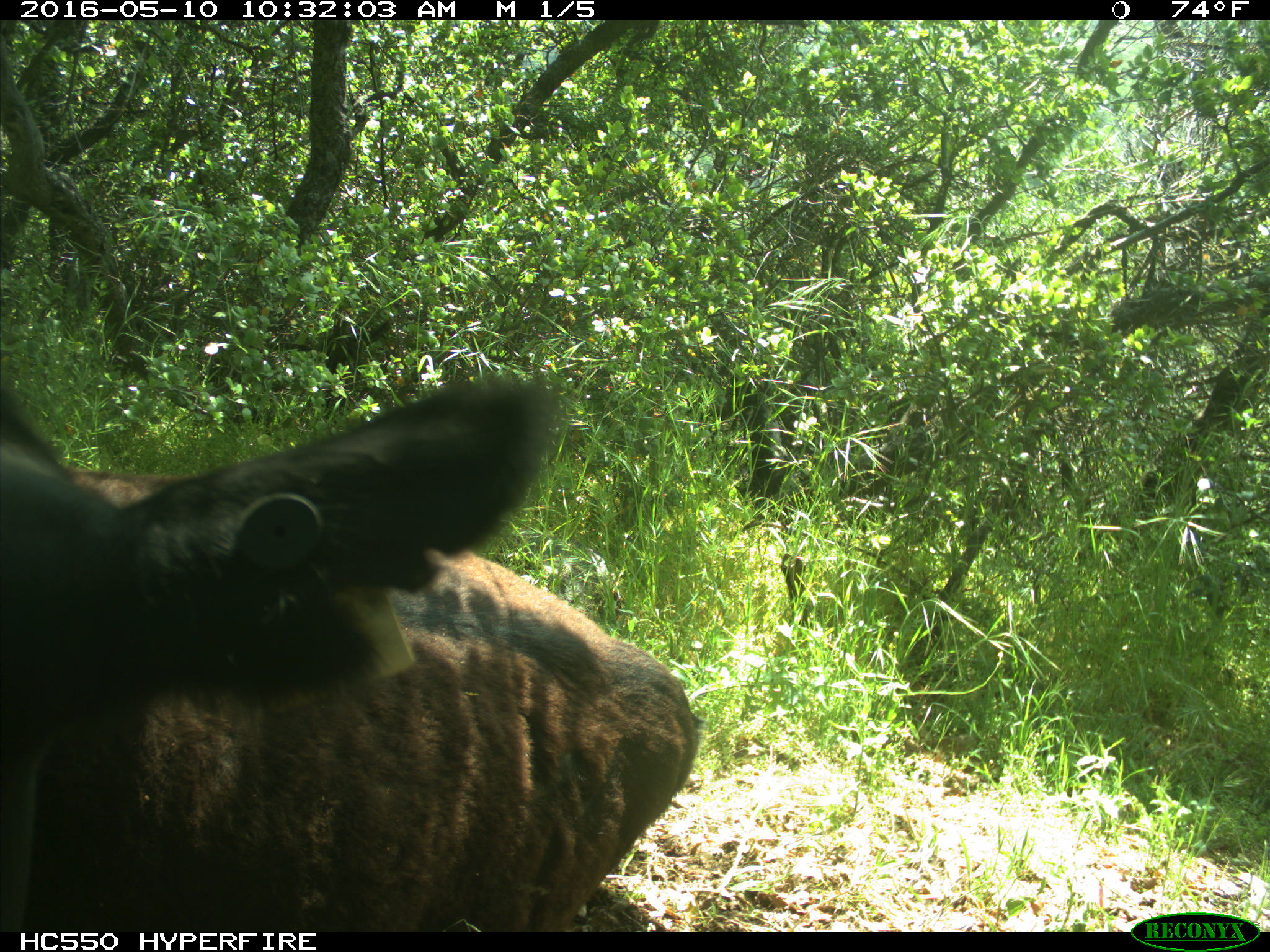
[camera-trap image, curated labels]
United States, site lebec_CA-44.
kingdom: Animalia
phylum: Chordata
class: Mammalia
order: Artiodactyla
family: Bovidae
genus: Bos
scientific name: Bos taurus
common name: domestic cow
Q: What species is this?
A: Bos taurus (domestic cow).